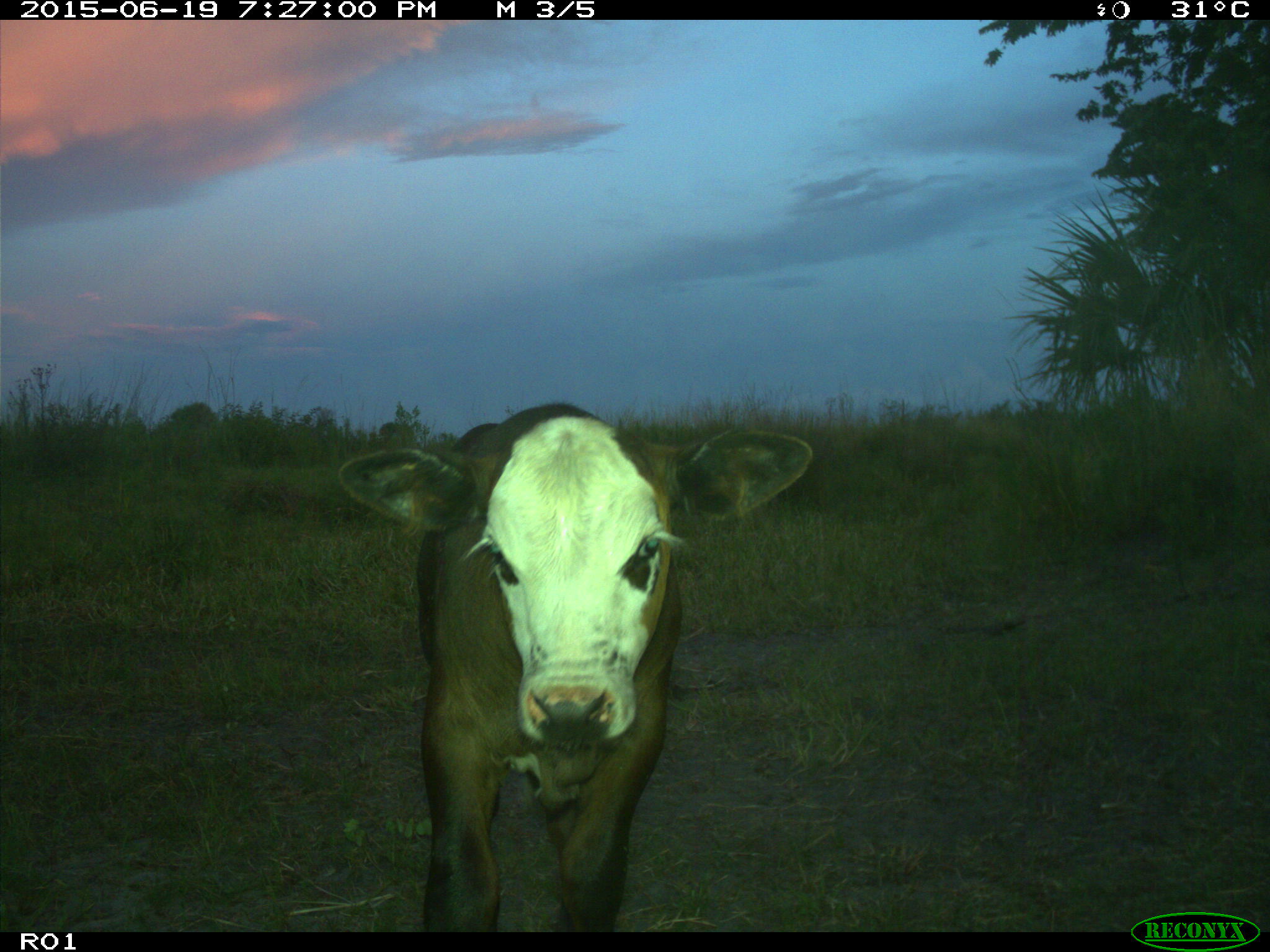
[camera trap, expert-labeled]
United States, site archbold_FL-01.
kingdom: Animalia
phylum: Chordata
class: Mammalia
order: Artiodactyla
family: Bovidae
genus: Bos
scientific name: Bos taurus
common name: domestic cow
Bos taurus (domestic cow).